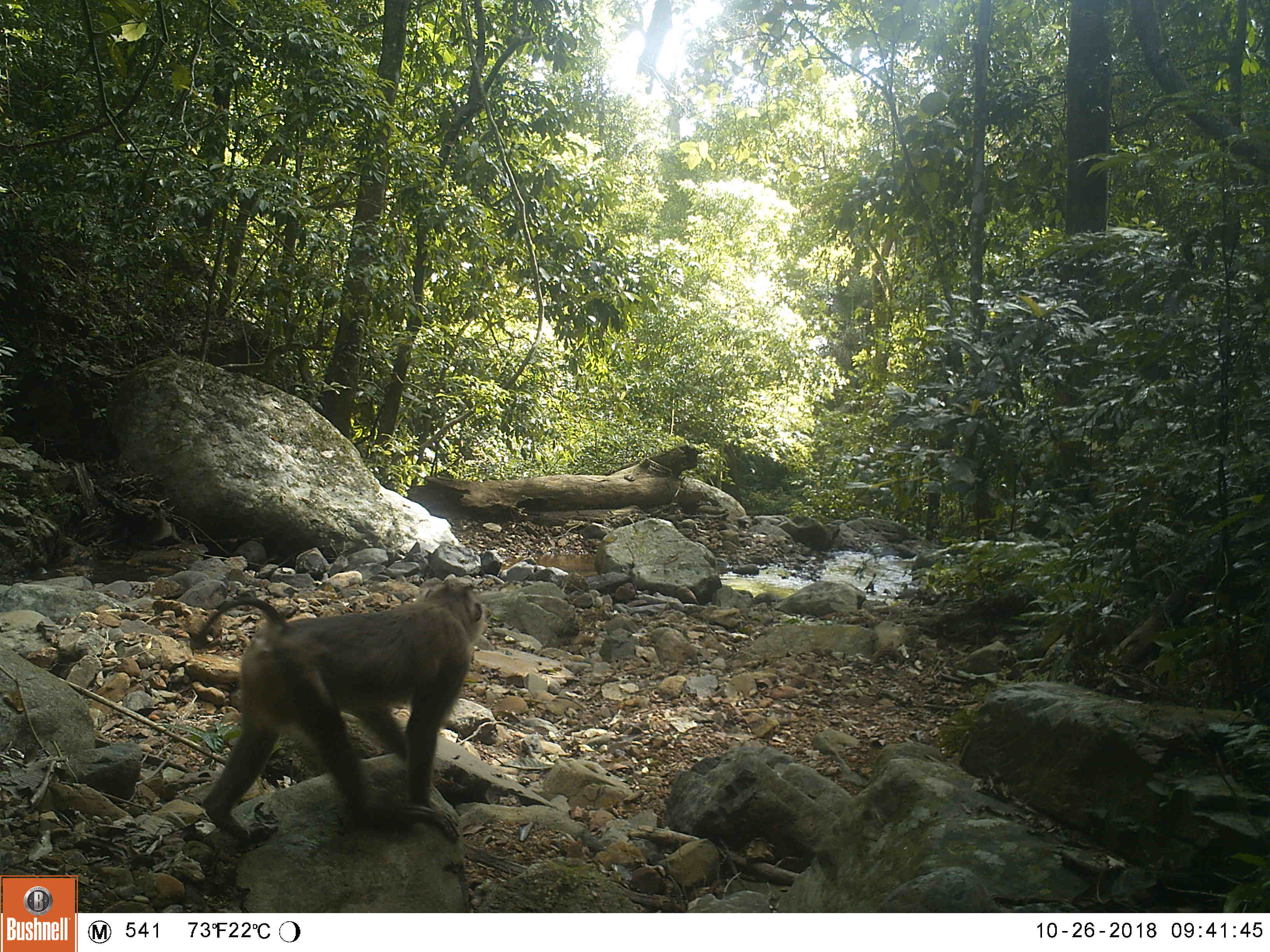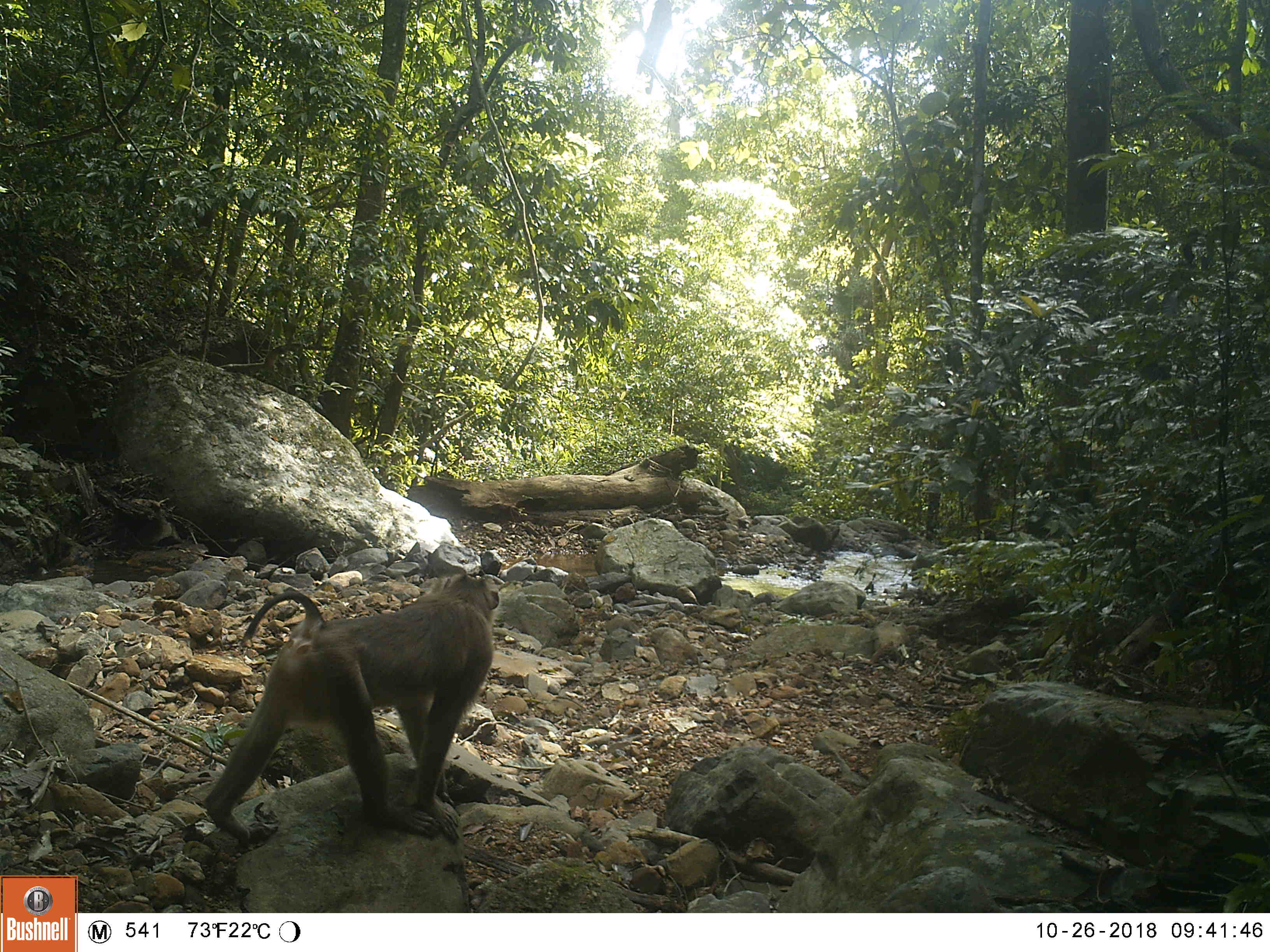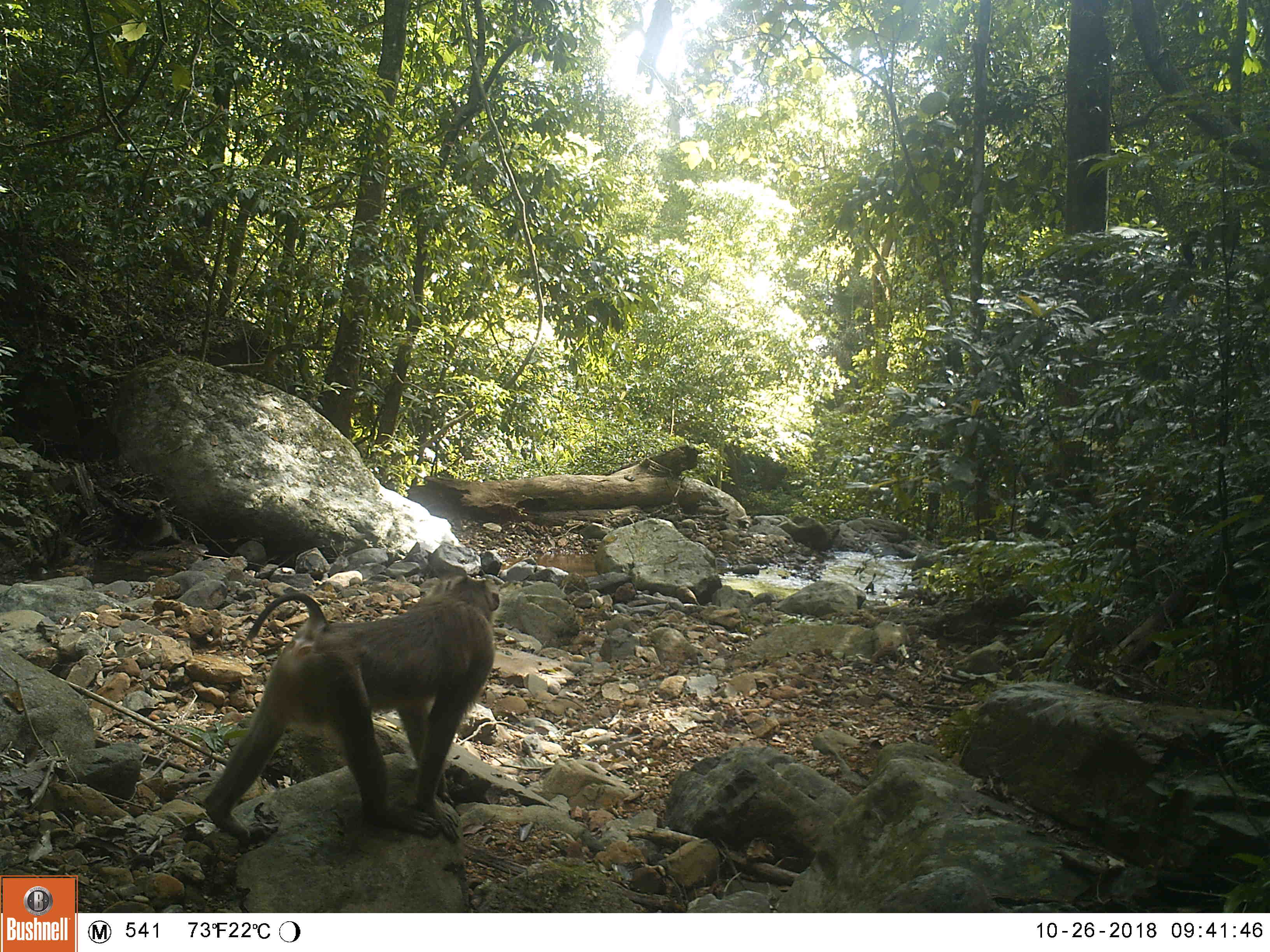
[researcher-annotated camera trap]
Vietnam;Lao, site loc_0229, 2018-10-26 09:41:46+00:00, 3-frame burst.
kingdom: Animalia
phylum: Chordata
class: Mammalia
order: Primates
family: Cercopithecidae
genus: Macaca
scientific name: Macaca nemestrina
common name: pig-tailed macaque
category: pig tailed macaque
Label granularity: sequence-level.